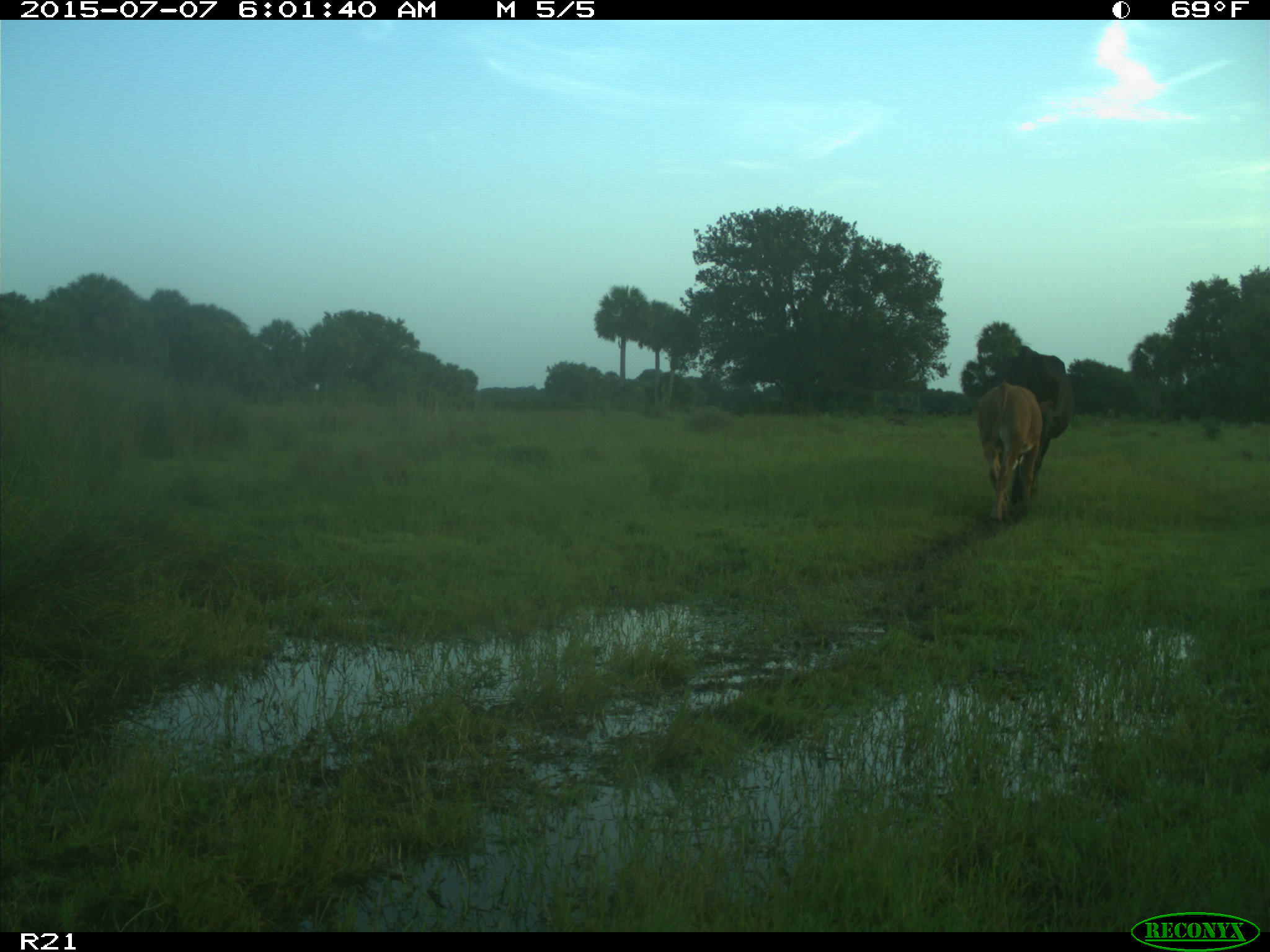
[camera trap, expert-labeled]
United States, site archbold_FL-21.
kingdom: Animalia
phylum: Chordata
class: Mammalia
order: Artiodactyla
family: Bovidae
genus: Bos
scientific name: Bos taurus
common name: domestic cow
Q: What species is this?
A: Bos taurus (domestic cow).